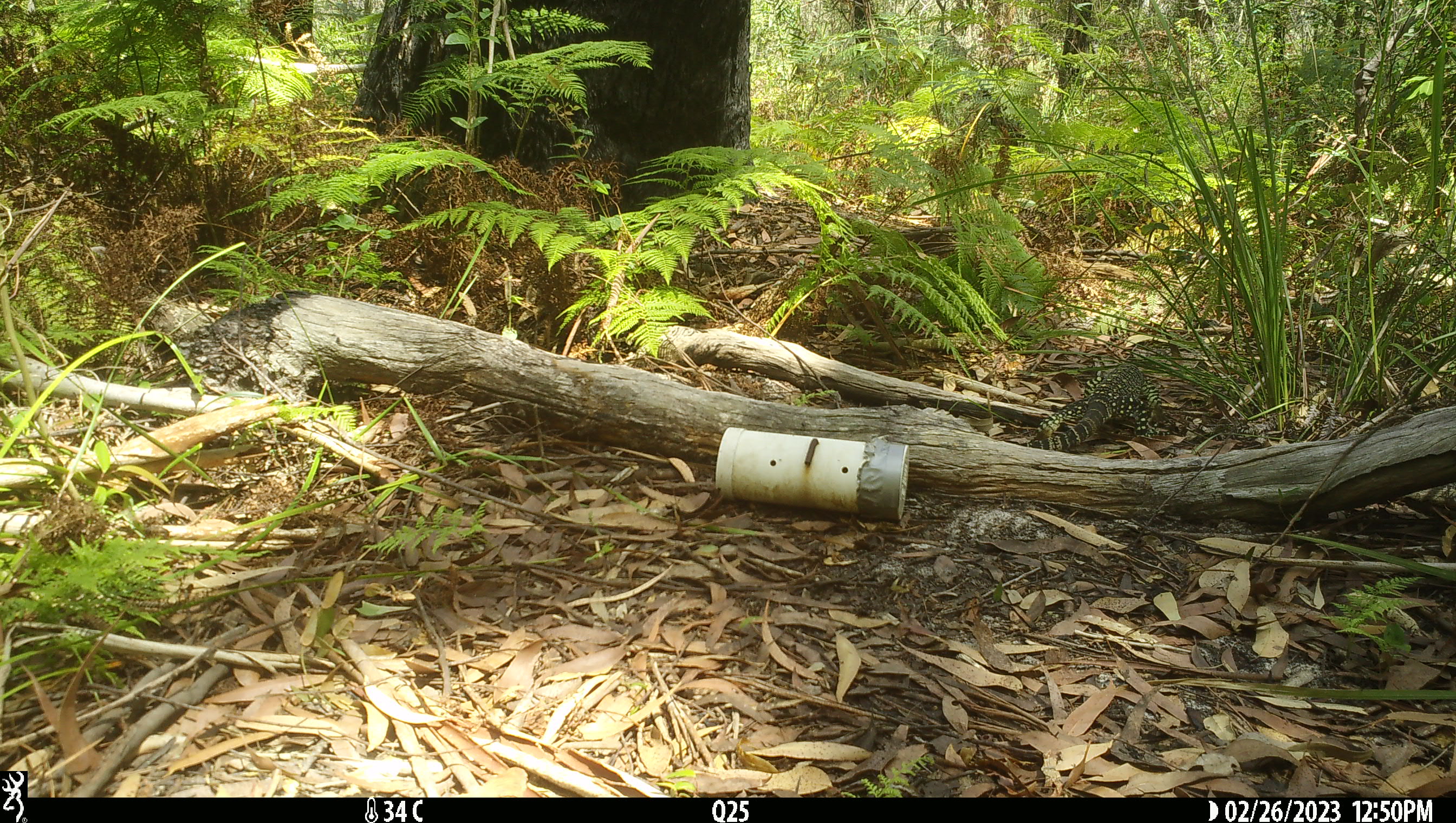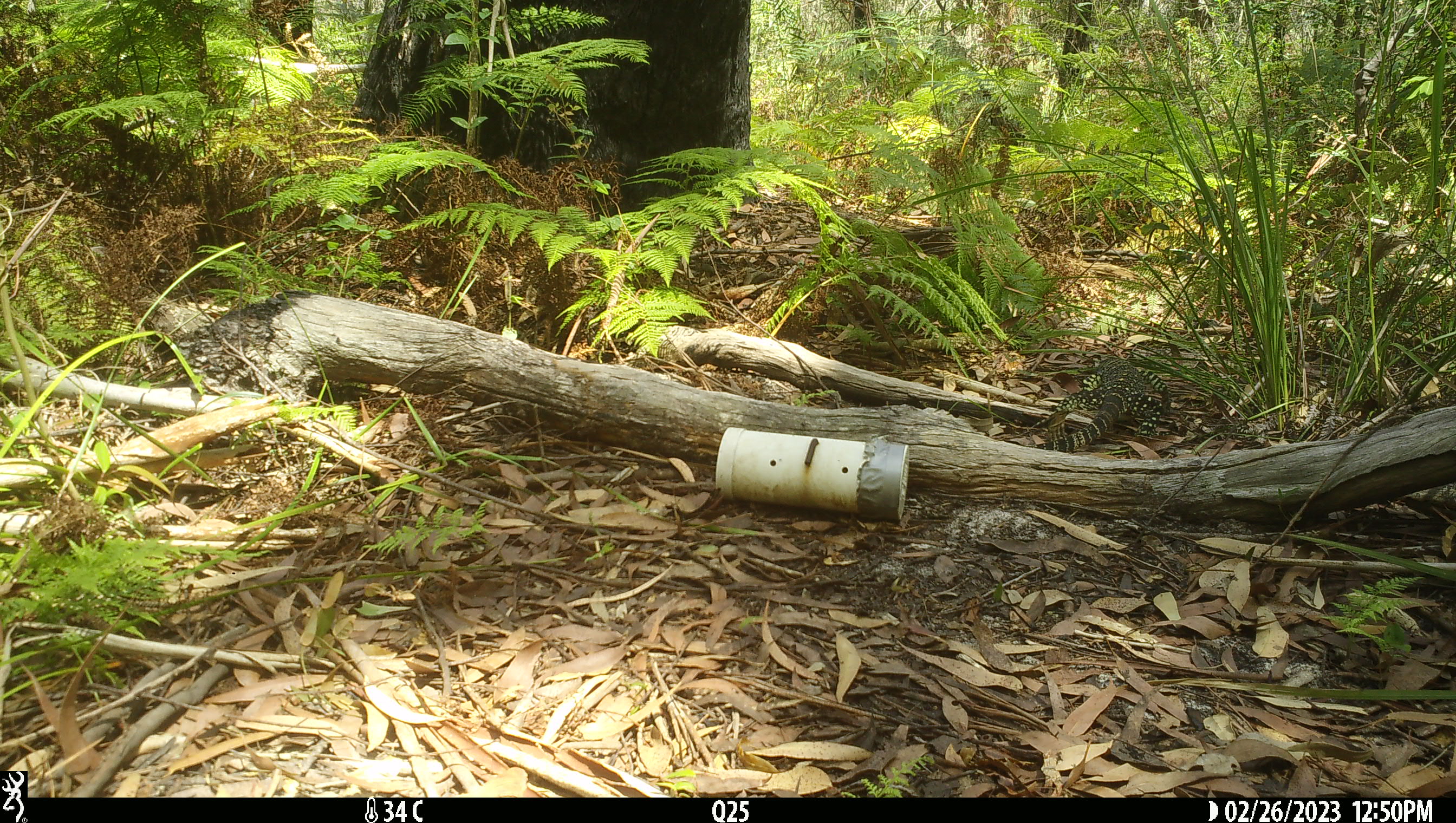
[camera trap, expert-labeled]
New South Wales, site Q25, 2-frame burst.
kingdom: Animalia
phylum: Chordata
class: Reptilia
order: Squamata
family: Varanidae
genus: Varanus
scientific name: Varanus varius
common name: lace monitor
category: goanna